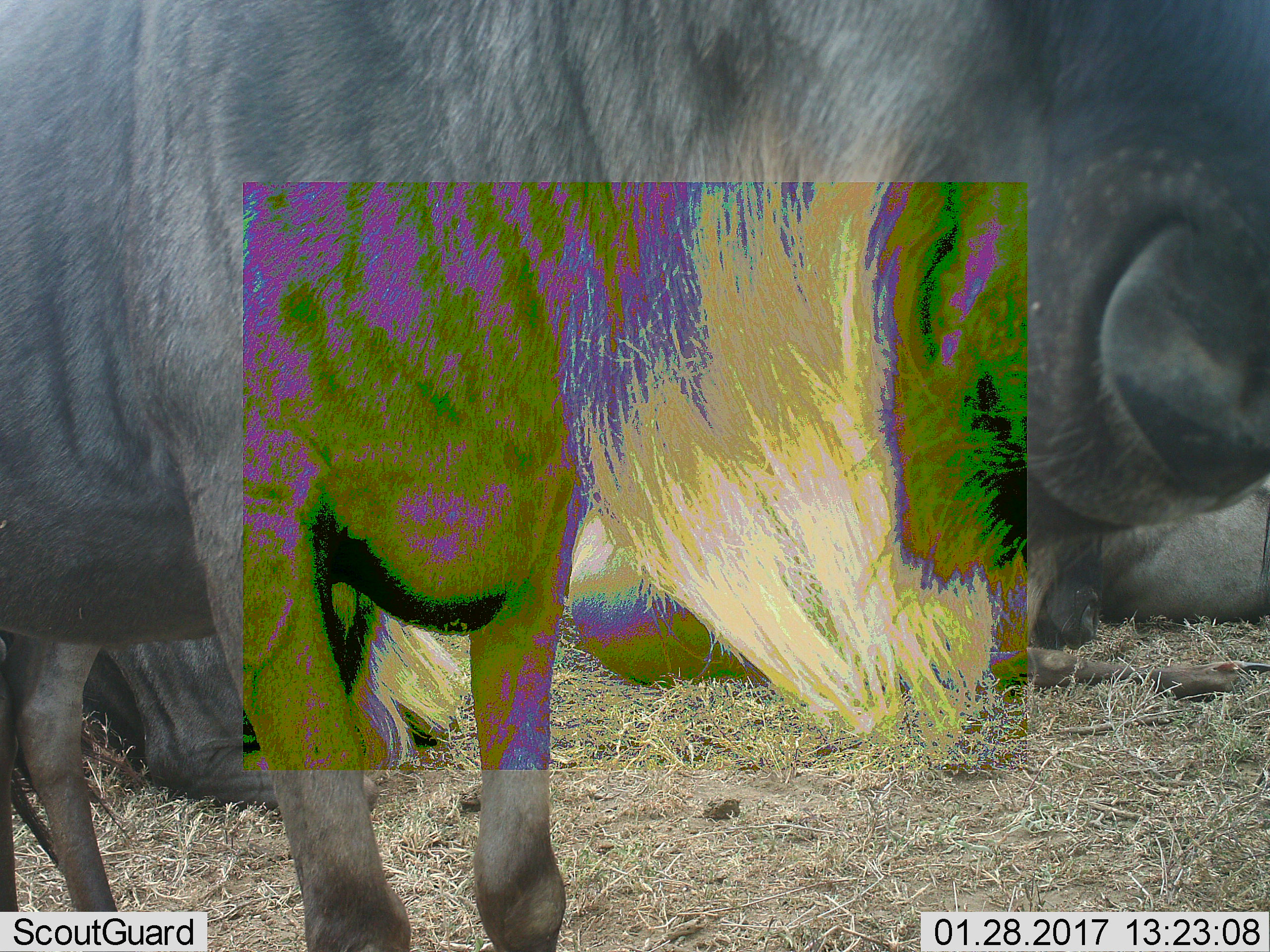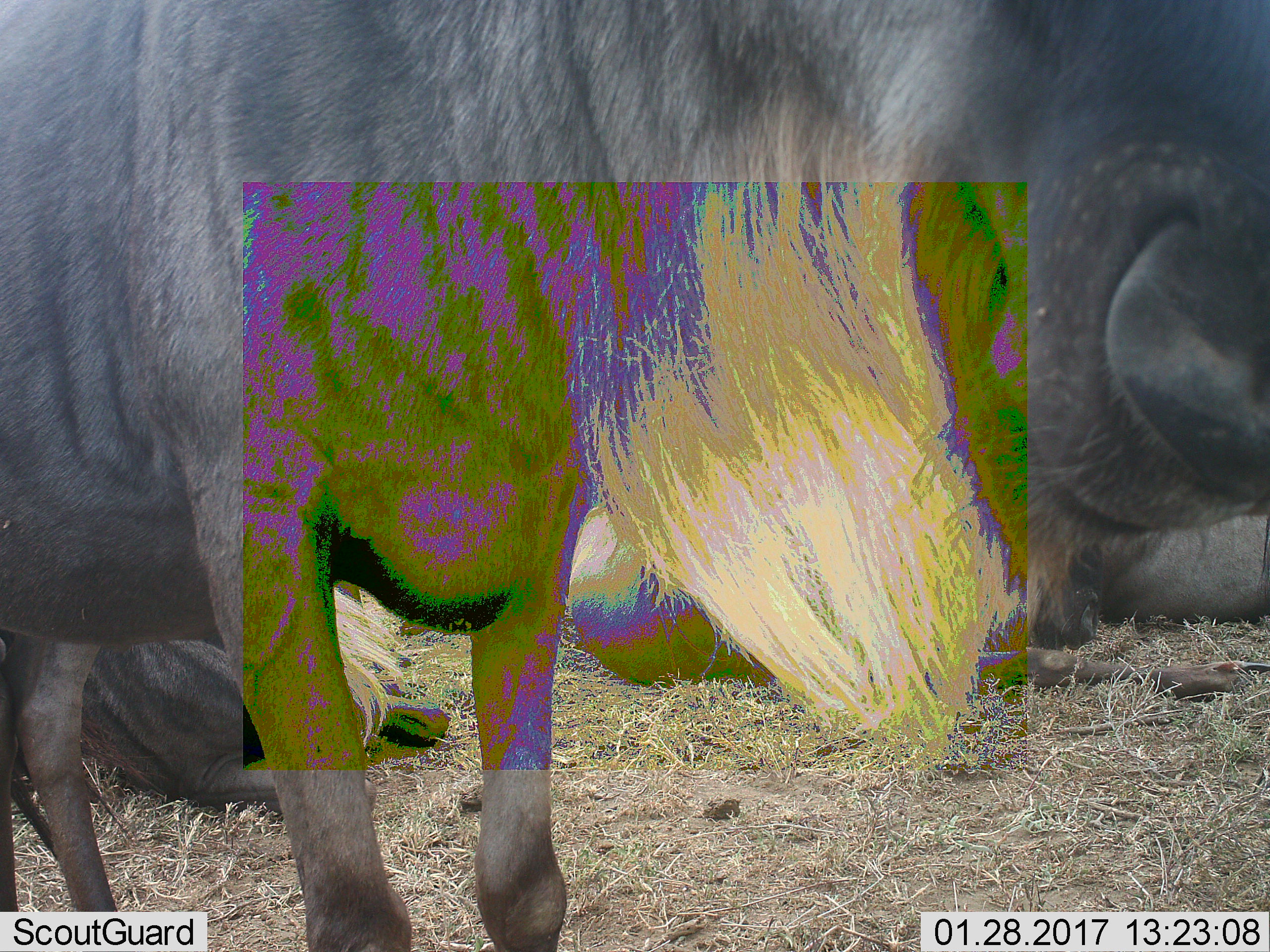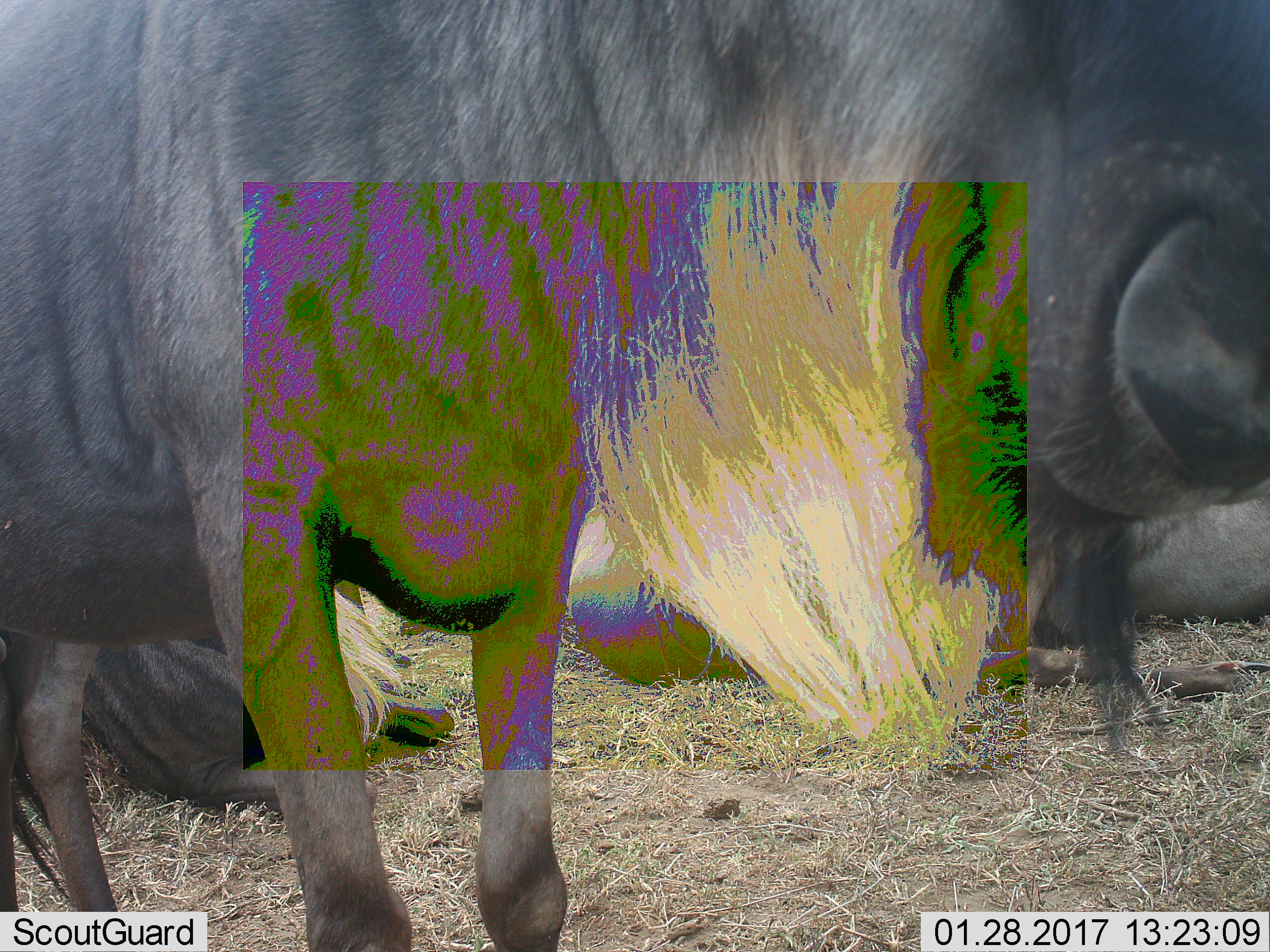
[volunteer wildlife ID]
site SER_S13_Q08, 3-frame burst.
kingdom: Animalia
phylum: Chordata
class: Mammalia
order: Artiodactyla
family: Bovidae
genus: Connochaetes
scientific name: Connochaetes taurinus taurinus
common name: blue wildebeest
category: wildebeestblue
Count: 3.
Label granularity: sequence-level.